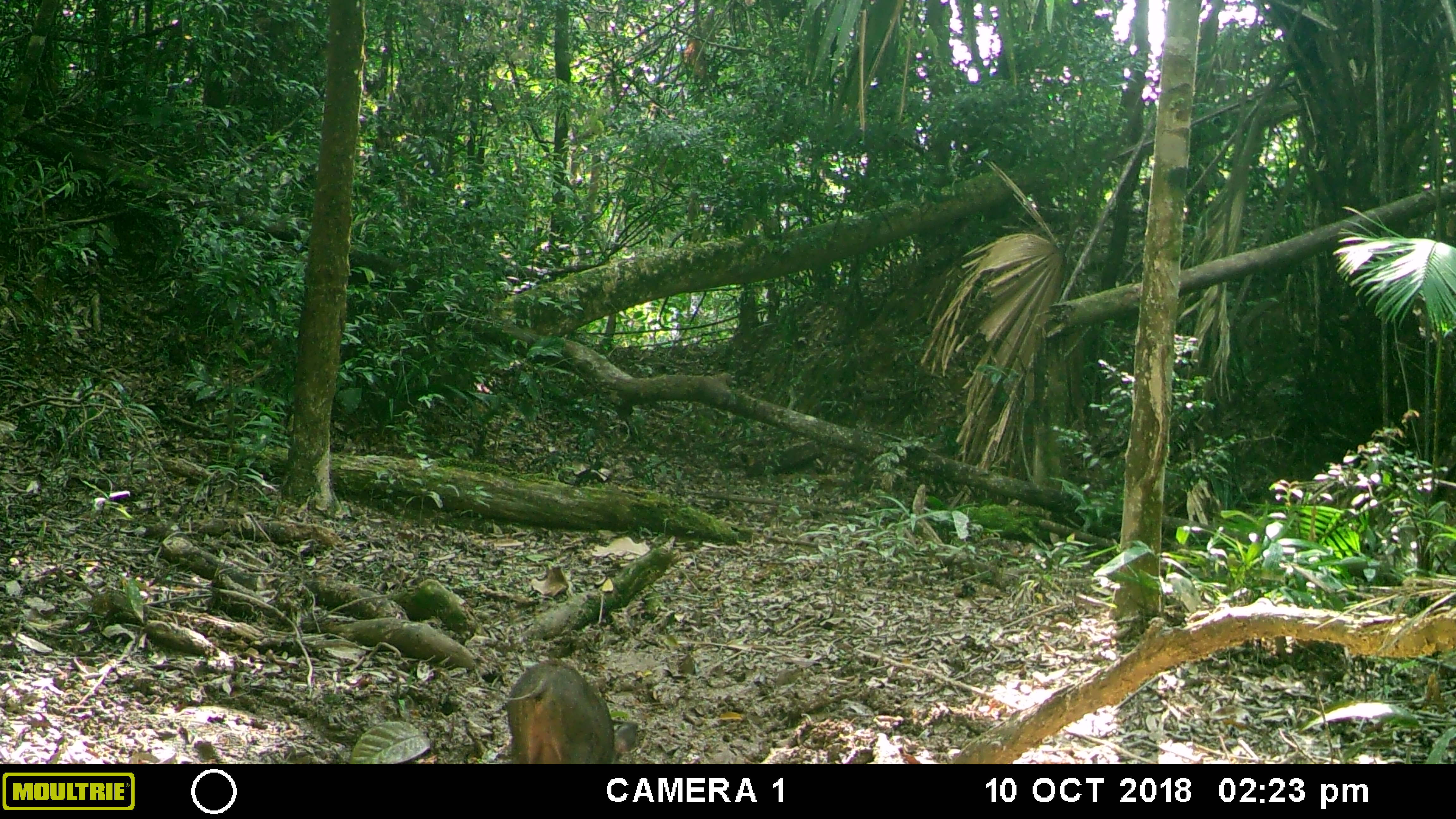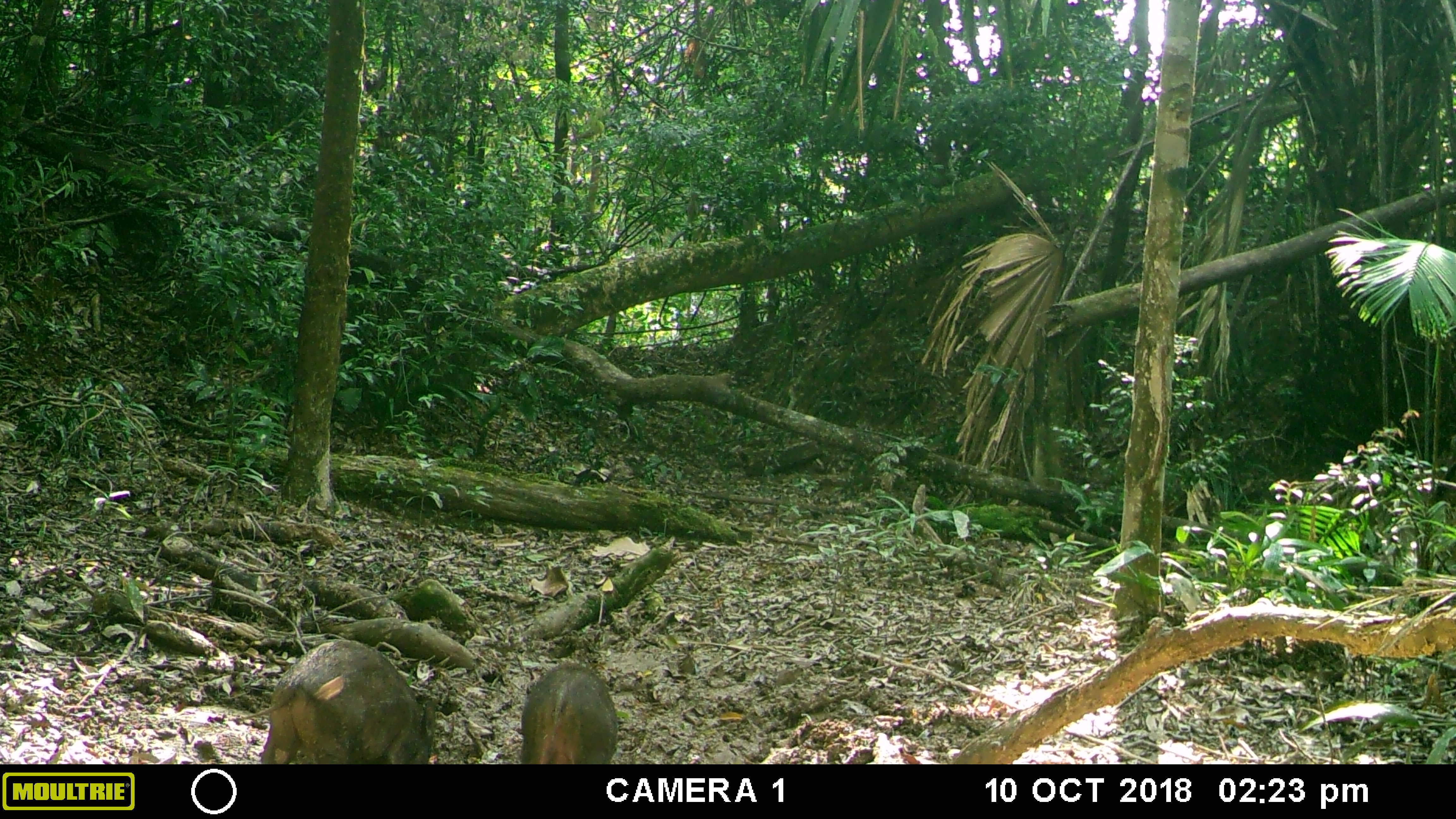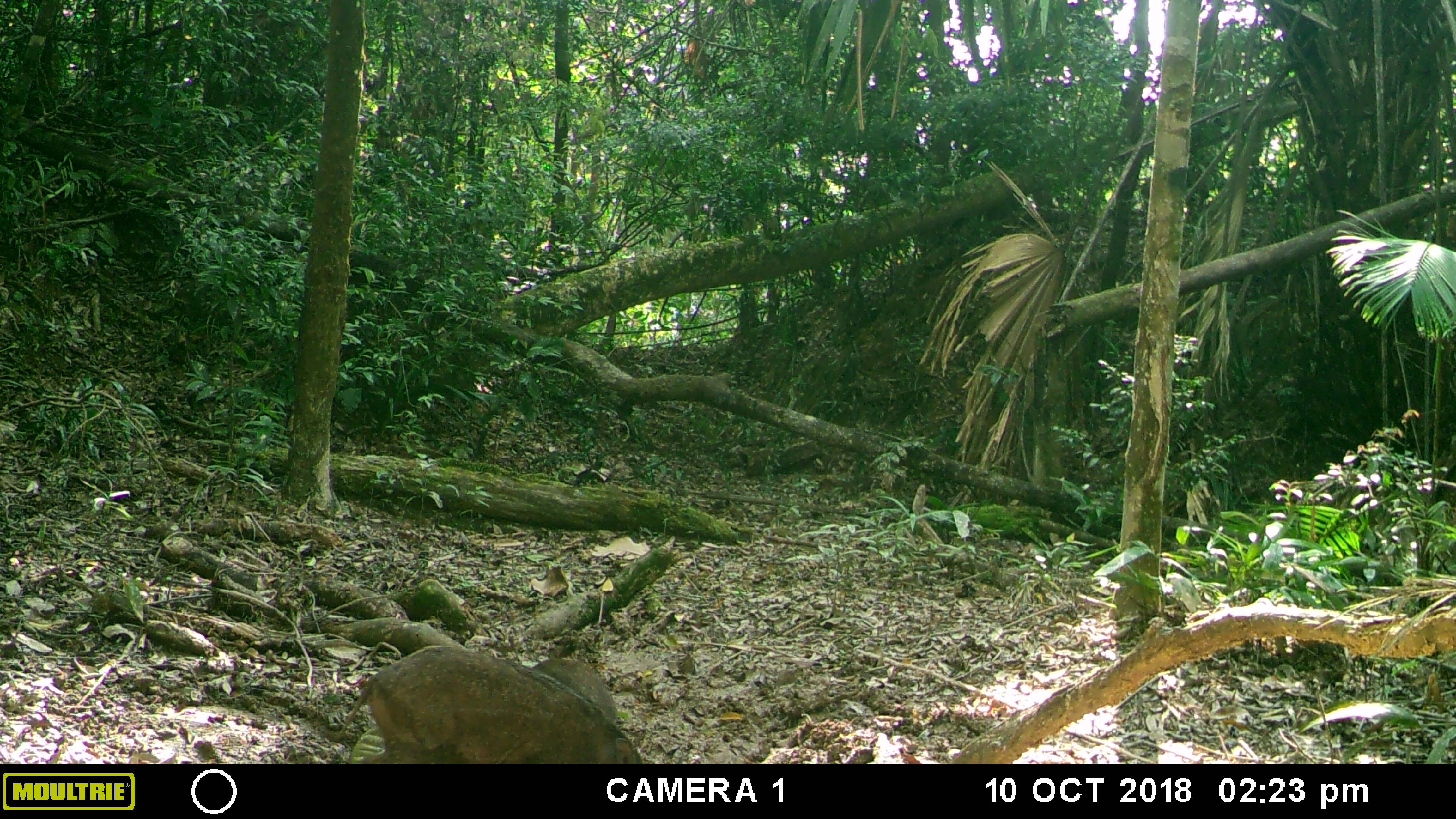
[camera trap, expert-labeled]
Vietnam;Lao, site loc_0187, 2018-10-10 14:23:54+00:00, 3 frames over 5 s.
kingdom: Animalia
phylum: Chordata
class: Mammalia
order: Artiodactyla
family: Suidae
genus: Sus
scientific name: Sus scrofa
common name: eurasian wild pig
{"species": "eurasian wild pig (Sus scrofa)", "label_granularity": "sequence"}